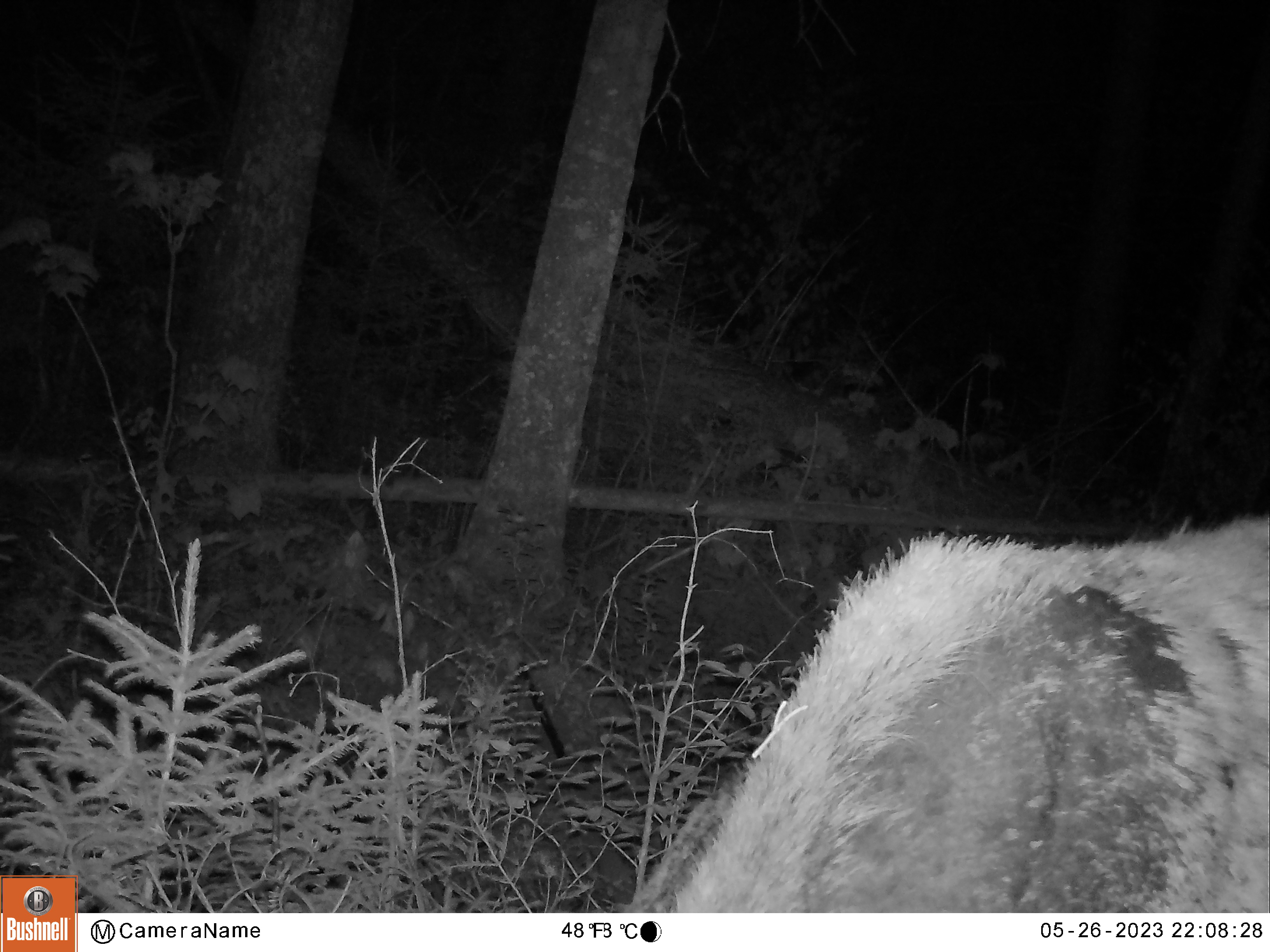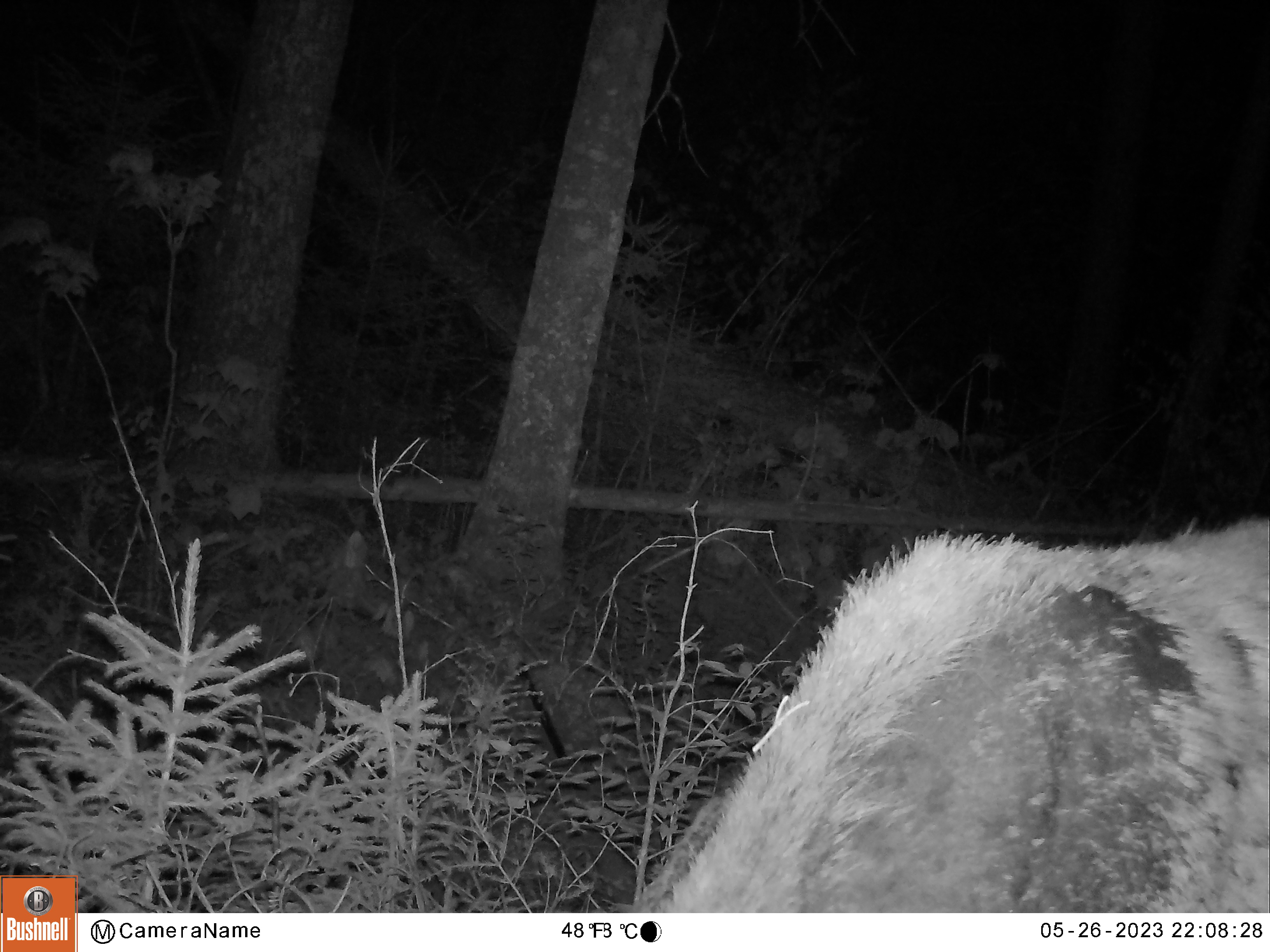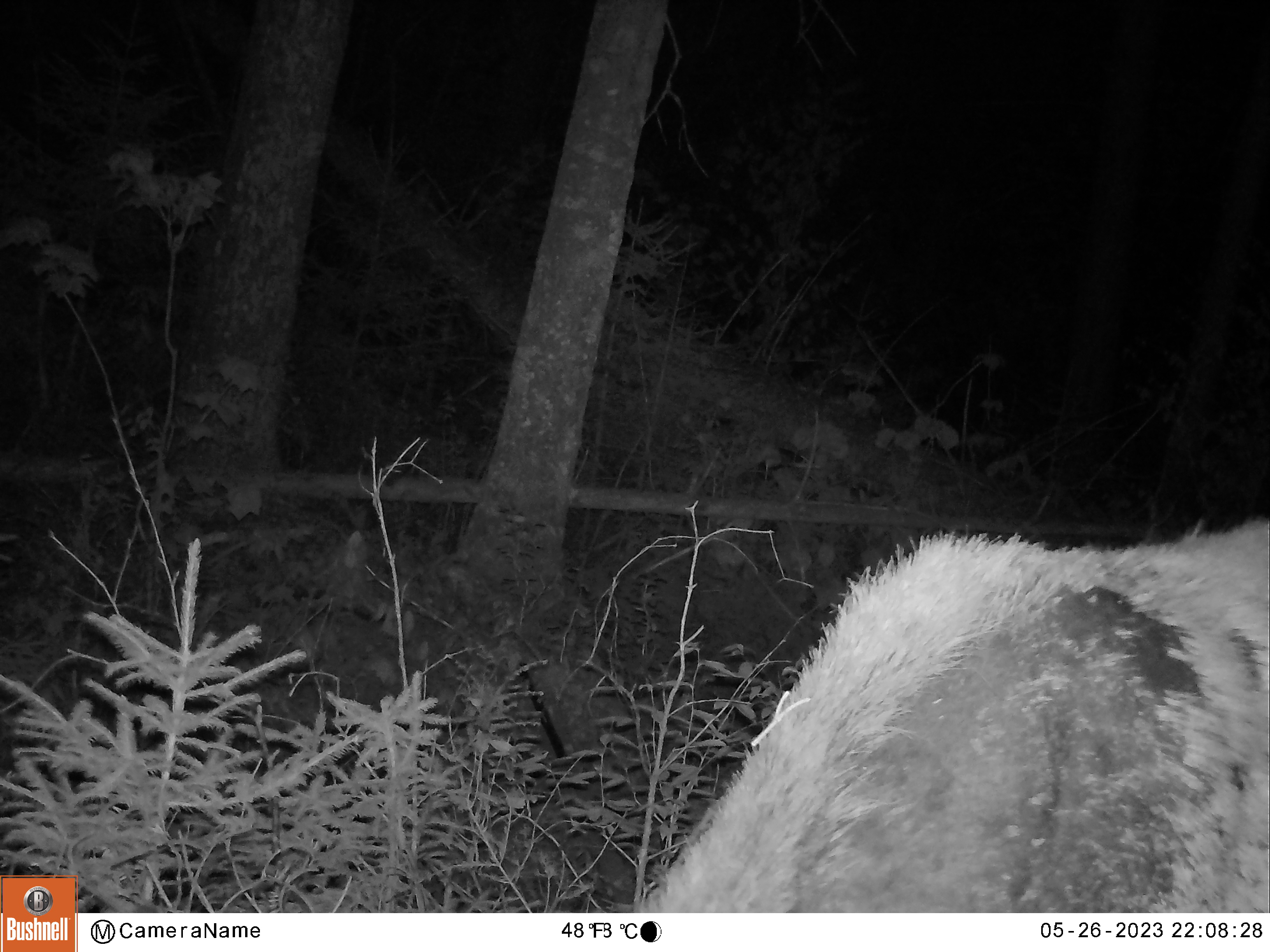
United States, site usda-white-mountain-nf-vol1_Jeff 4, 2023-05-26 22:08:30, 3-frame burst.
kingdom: Animalia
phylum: Chordata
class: Mammalia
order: Artiodactyla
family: Cervidae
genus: Alces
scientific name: Alces alces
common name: moose